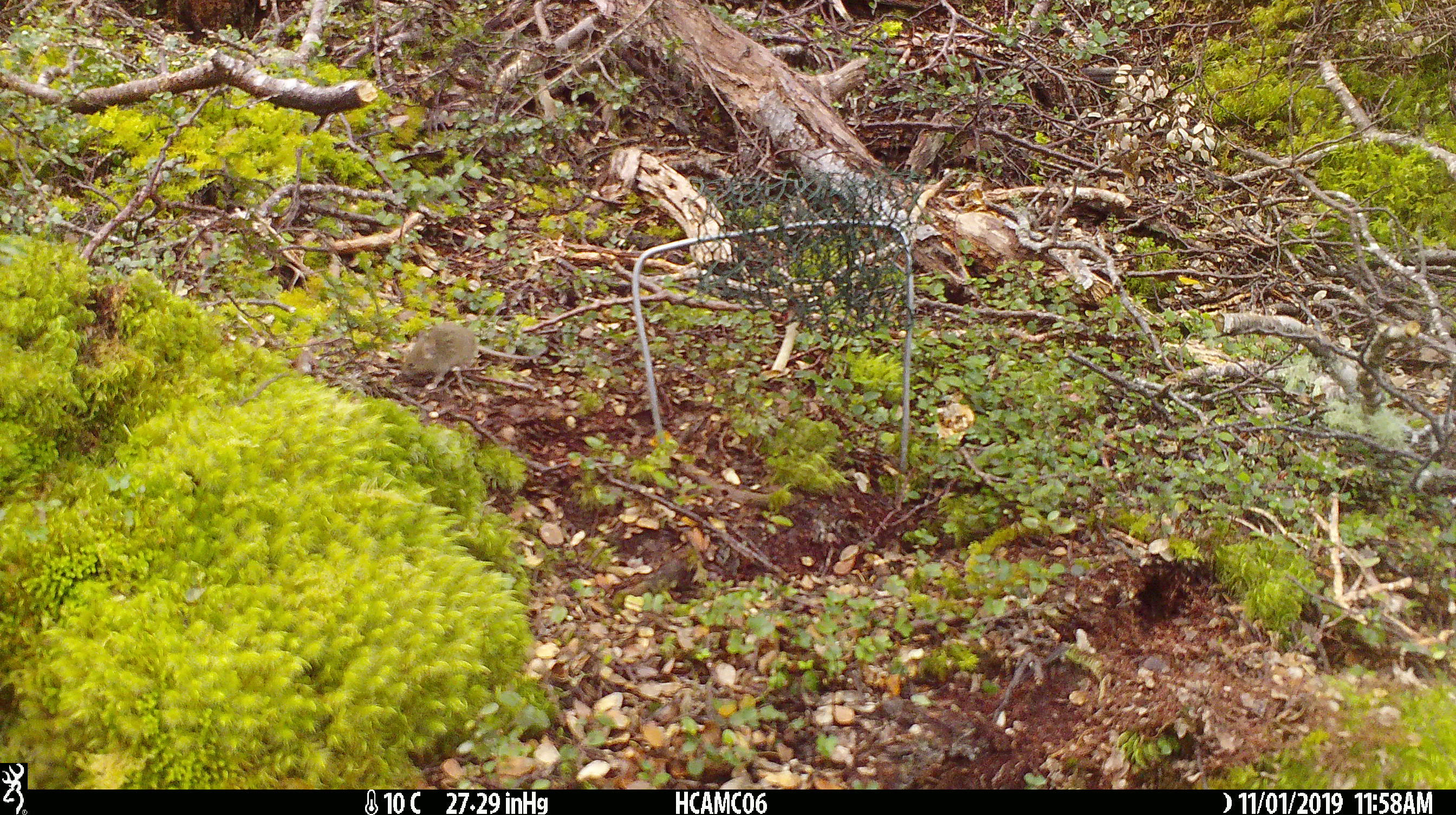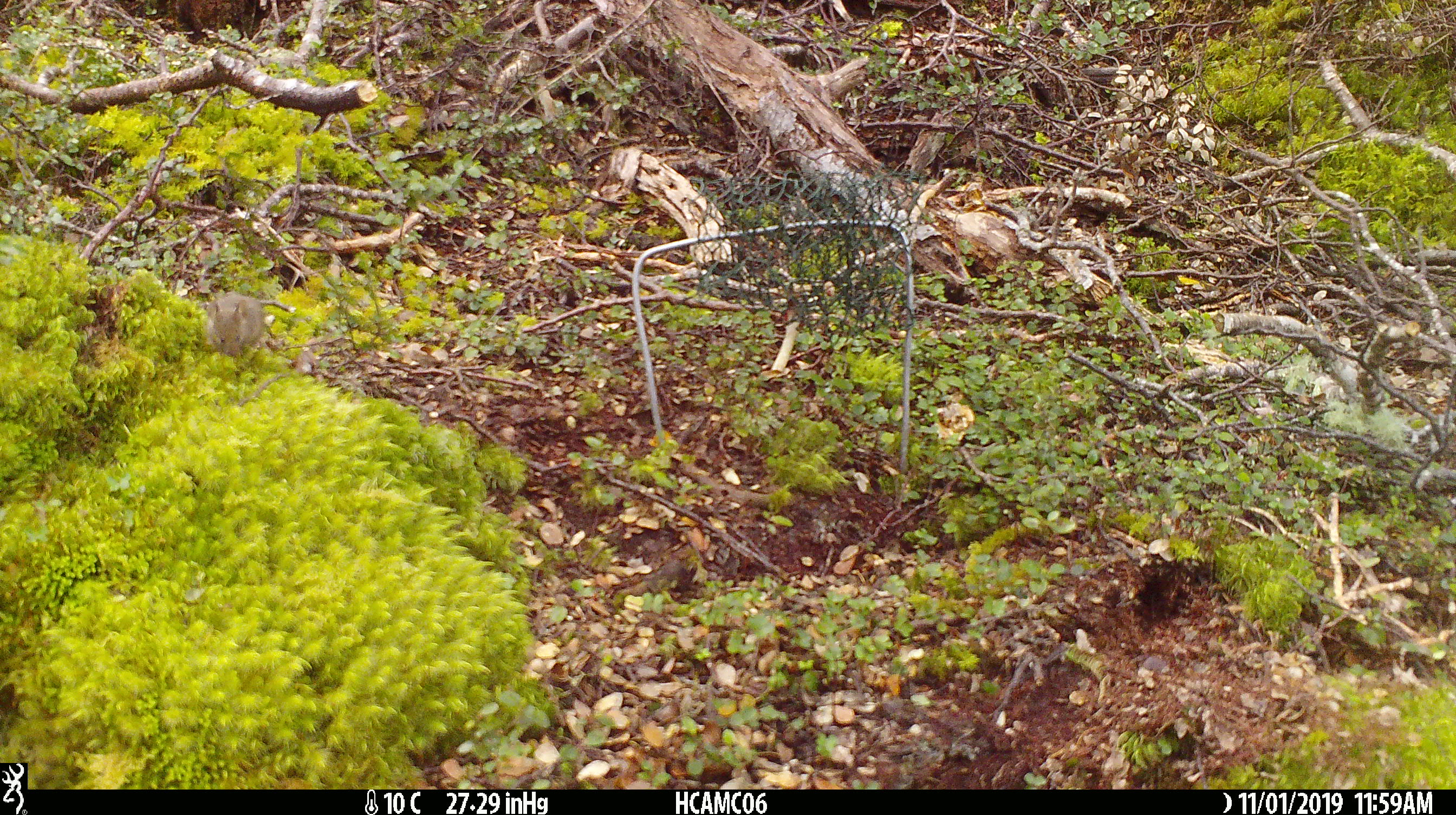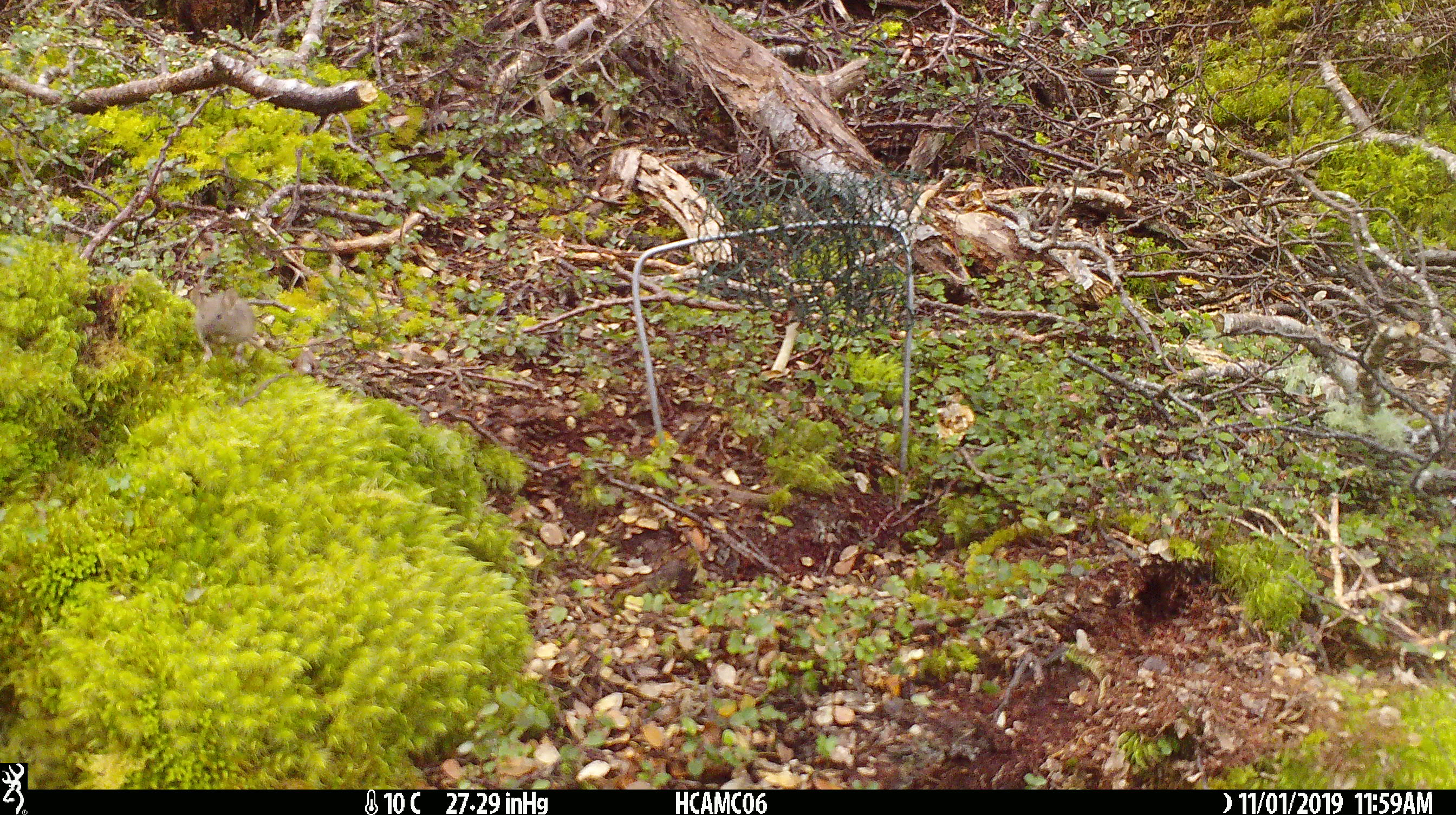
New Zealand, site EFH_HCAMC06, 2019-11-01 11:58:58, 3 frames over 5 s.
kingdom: Animalia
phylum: Chordata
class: Mammalia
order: Rodentia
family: Muridae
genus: Mus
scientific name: Mus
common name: mouse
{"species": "mouse (Mus)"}